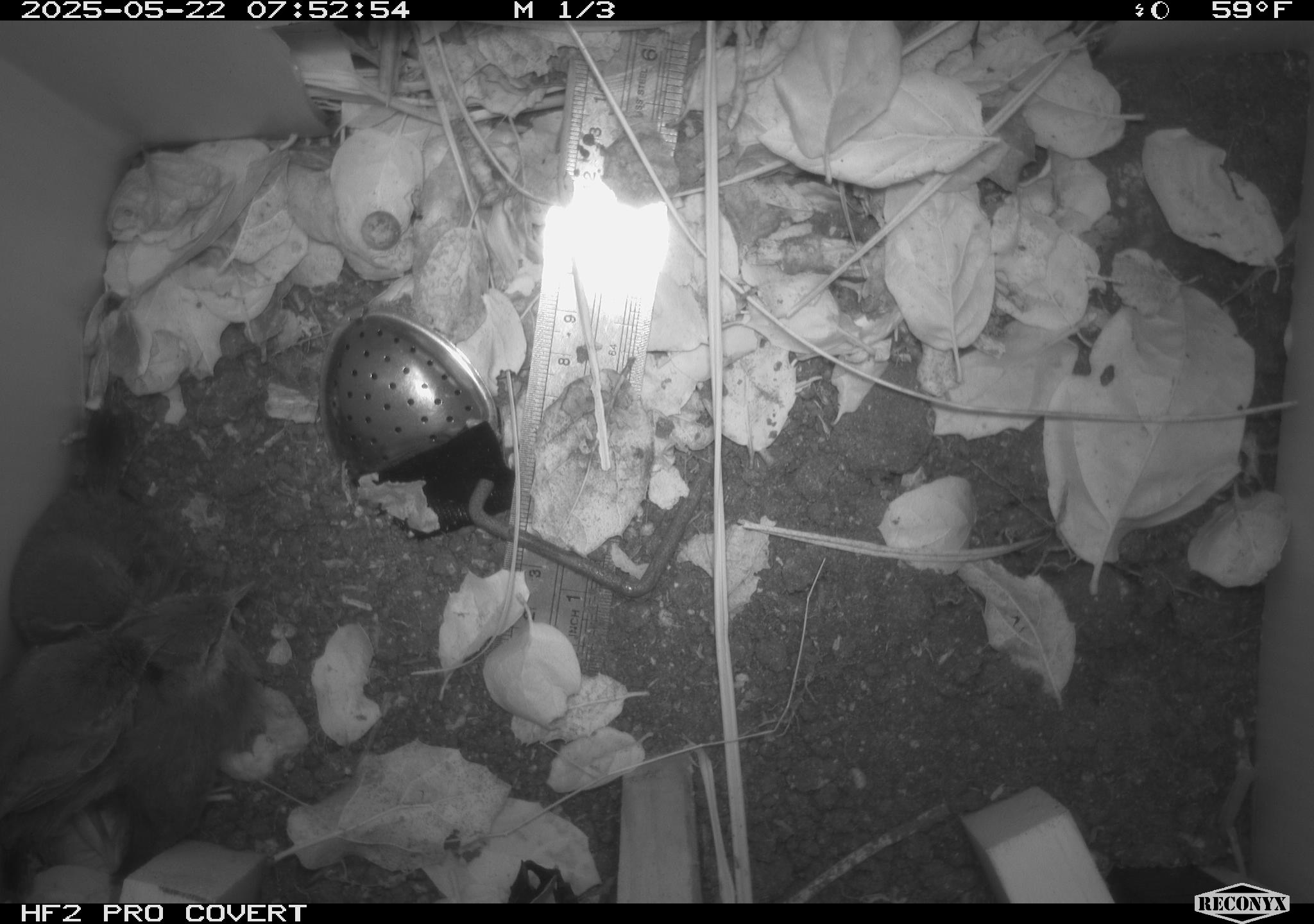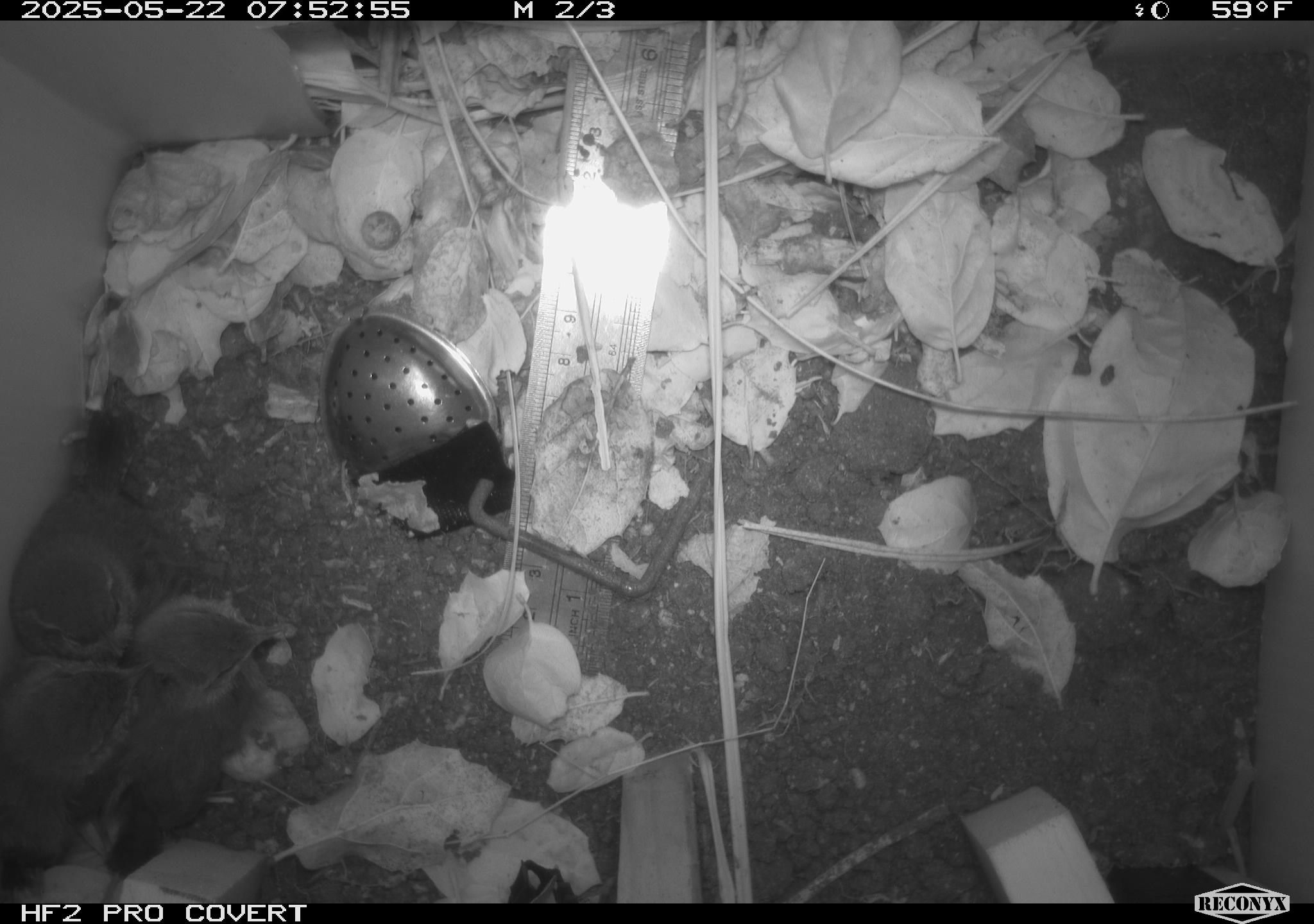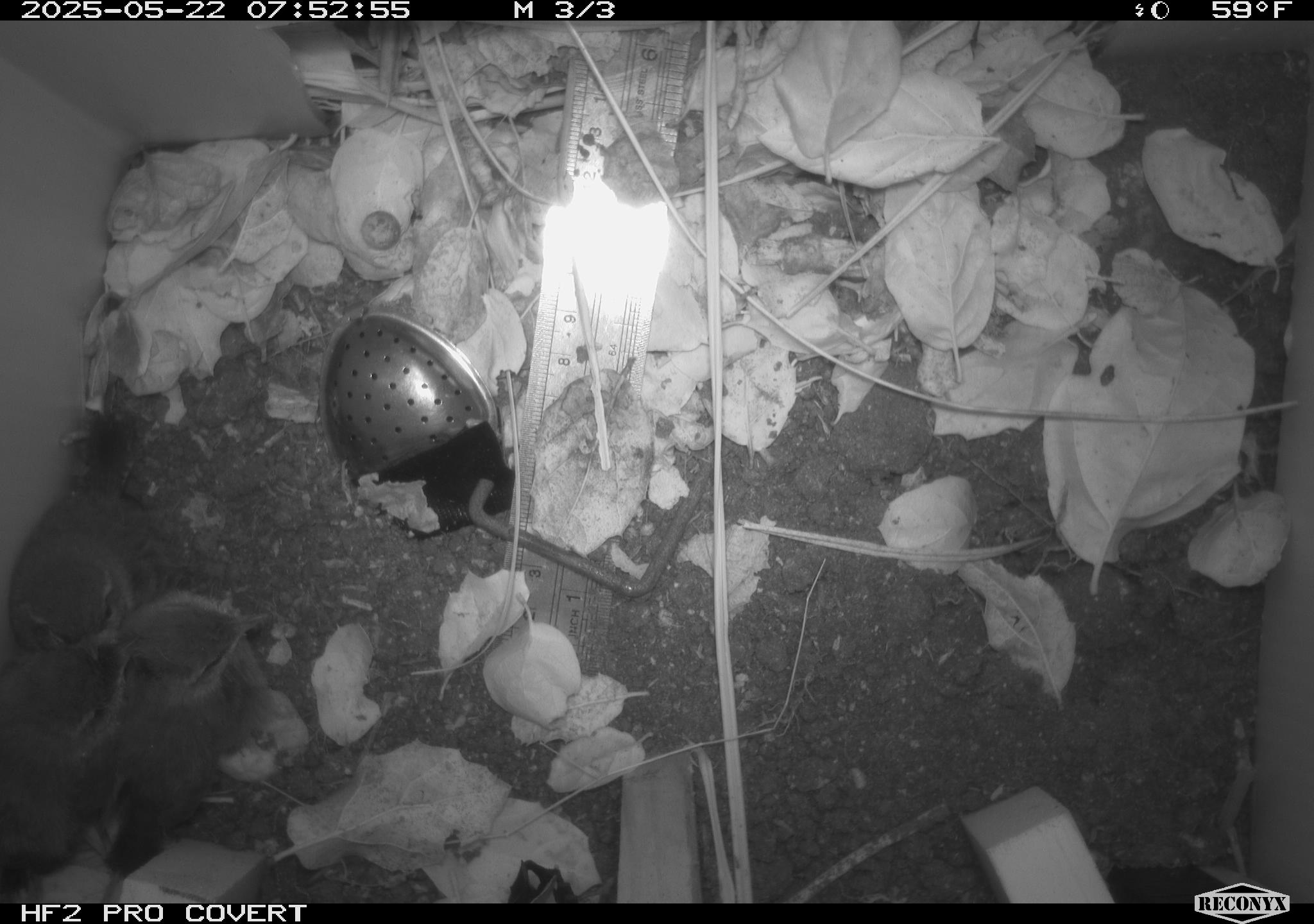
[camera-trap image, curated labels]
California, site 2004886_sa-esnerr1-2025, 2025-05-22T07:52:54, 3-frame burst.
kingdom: Animalia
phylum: Chordata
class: Aves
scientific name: Aves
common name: bird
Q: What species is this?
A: Bird (Aves).